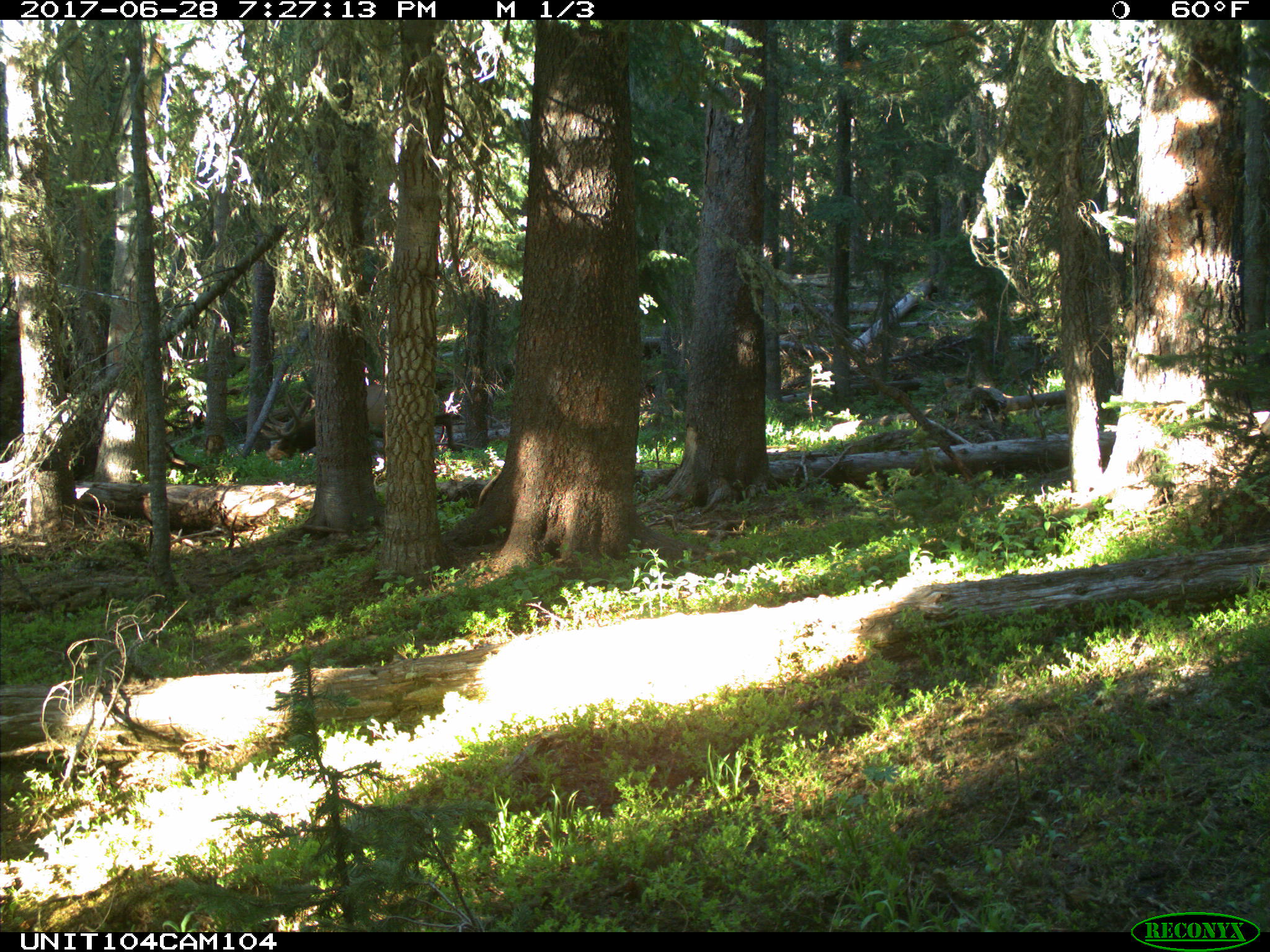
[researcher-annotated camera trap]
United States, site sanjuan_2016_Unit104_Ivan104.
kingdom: Animalia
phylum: Chordata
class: Mammalia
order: Artiodactyla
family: Cervidae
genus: Cervus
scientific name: Cervus elaphus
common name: red deer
Cervus elaphus (red deer).